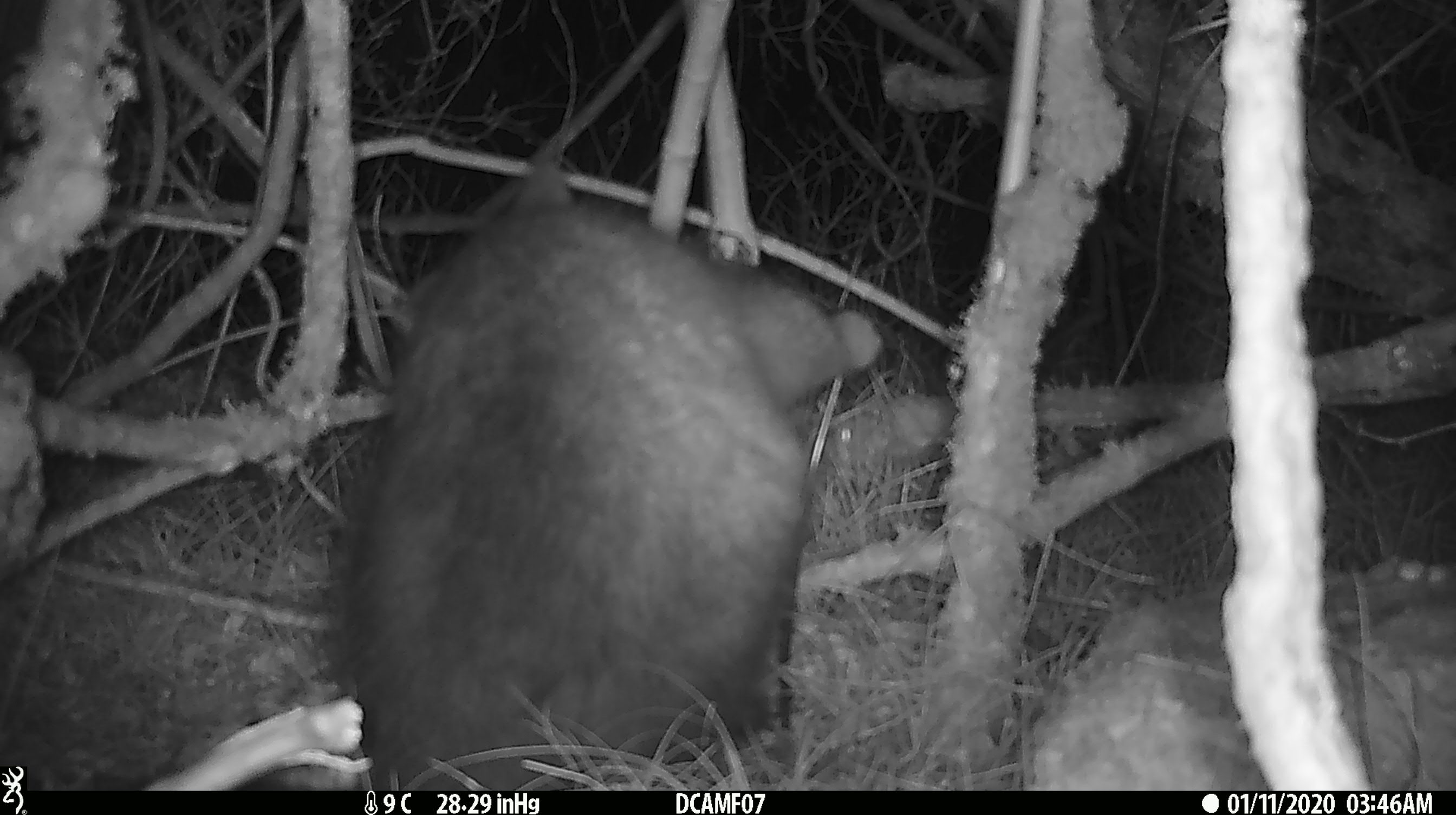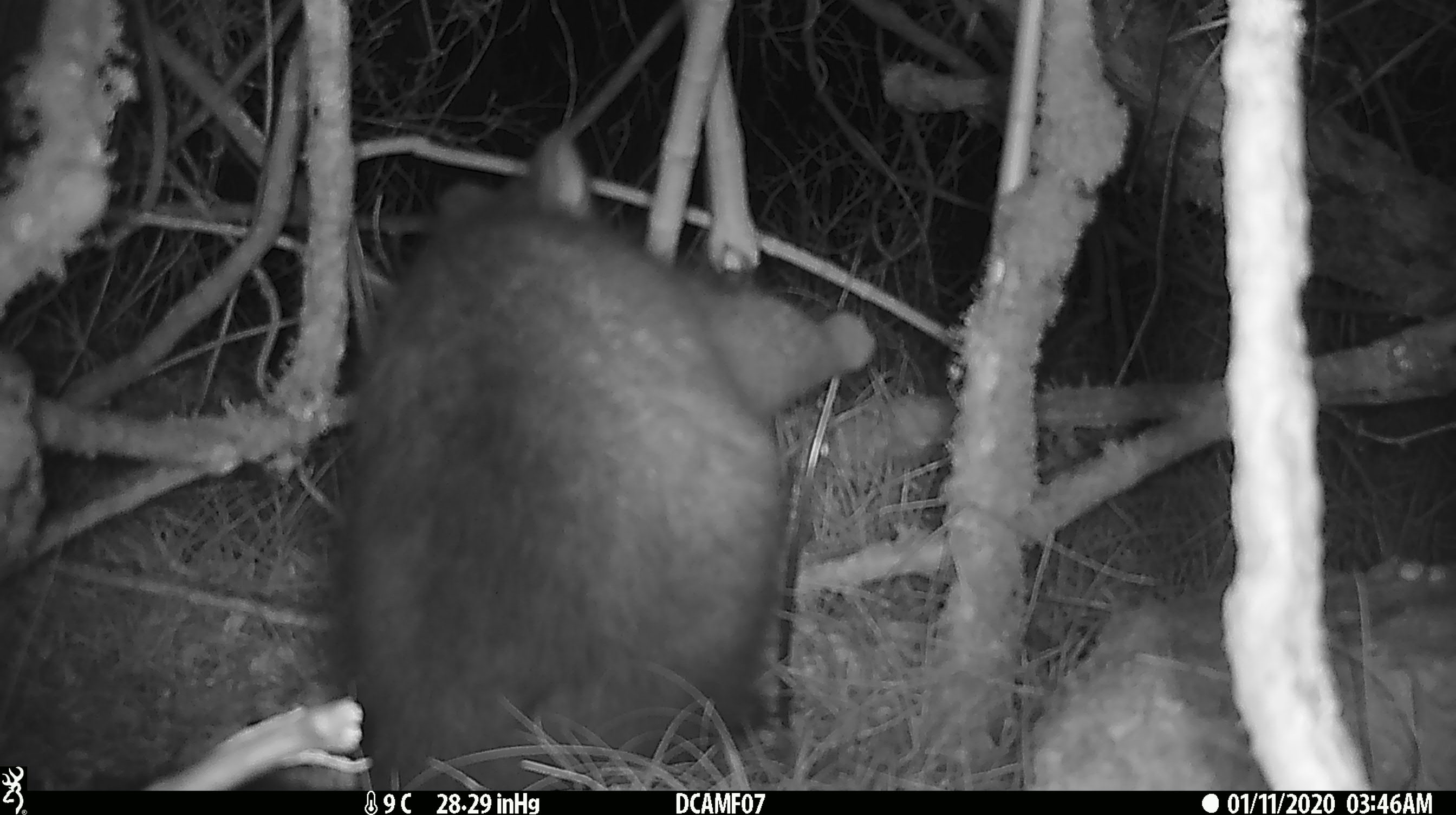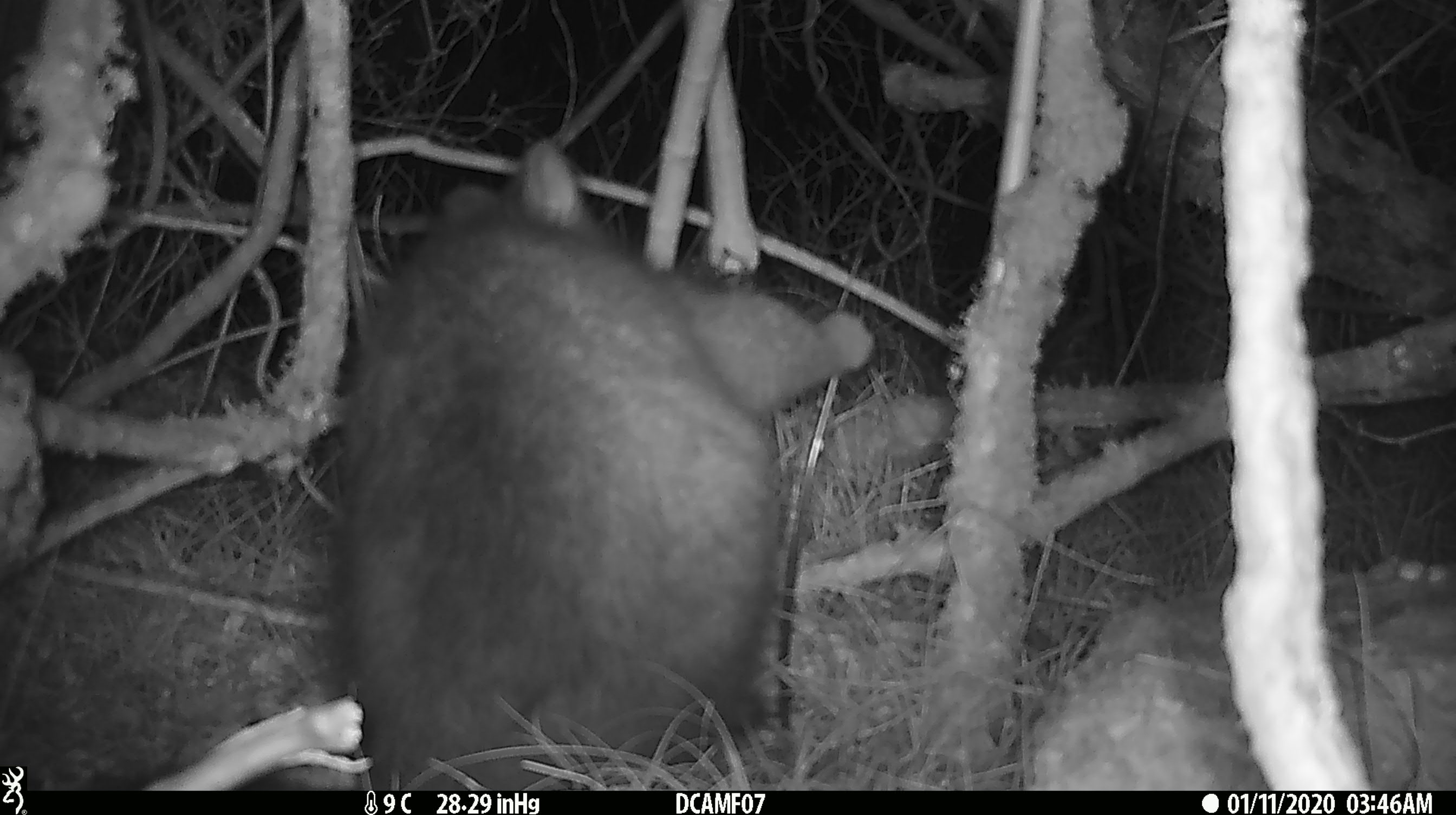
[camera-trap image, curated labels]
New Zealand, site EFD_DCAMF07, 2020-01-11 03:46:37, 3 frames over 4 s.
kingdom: Animalia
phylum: Chordata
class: Mammalia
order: Diprotodontia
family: Phalangeridae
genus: Trichosurus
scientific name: Trichosurus vulpecula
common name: common brushtail possum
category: possum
Possum (common brushtail possum) (Trichosurus vulpecula).